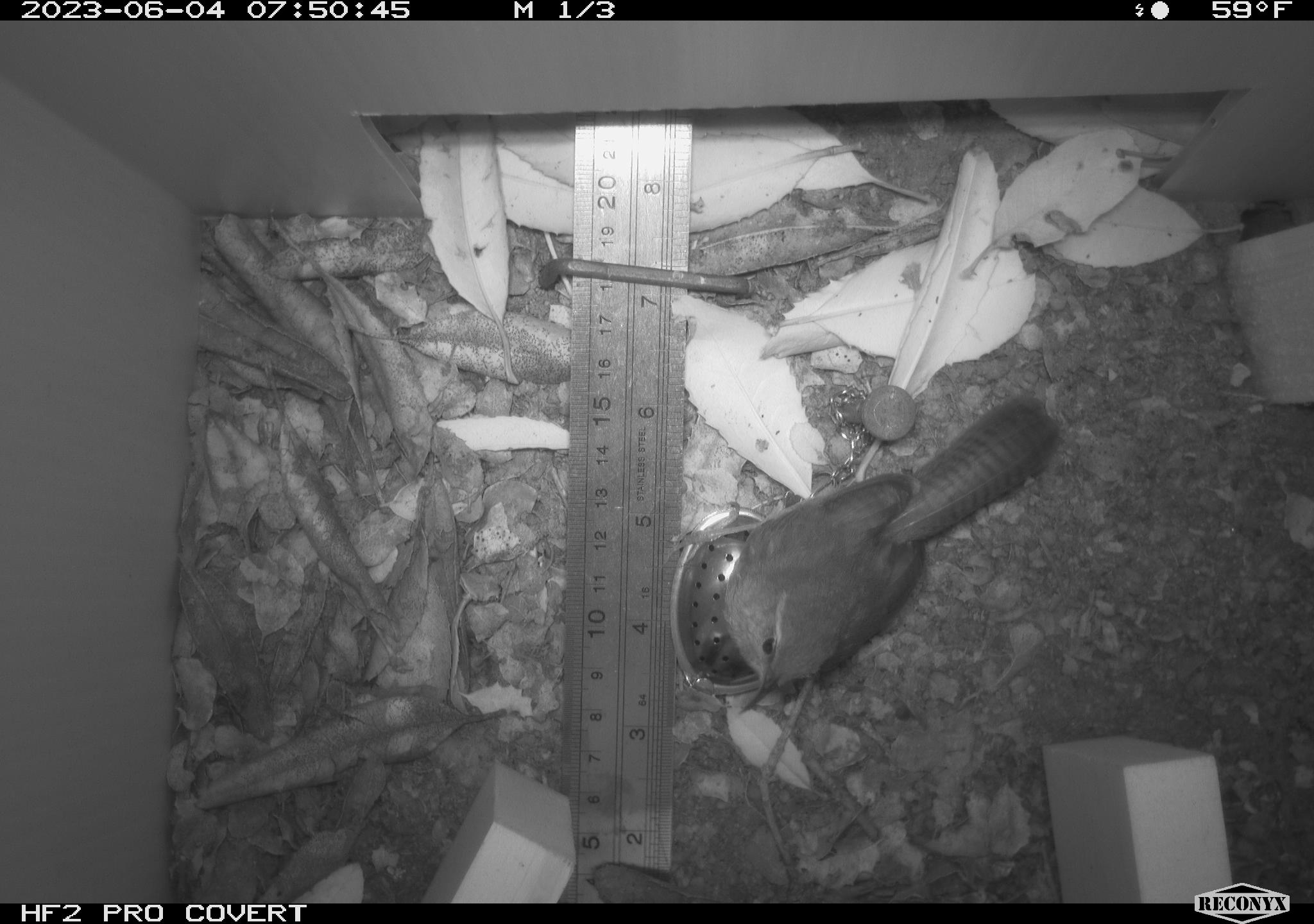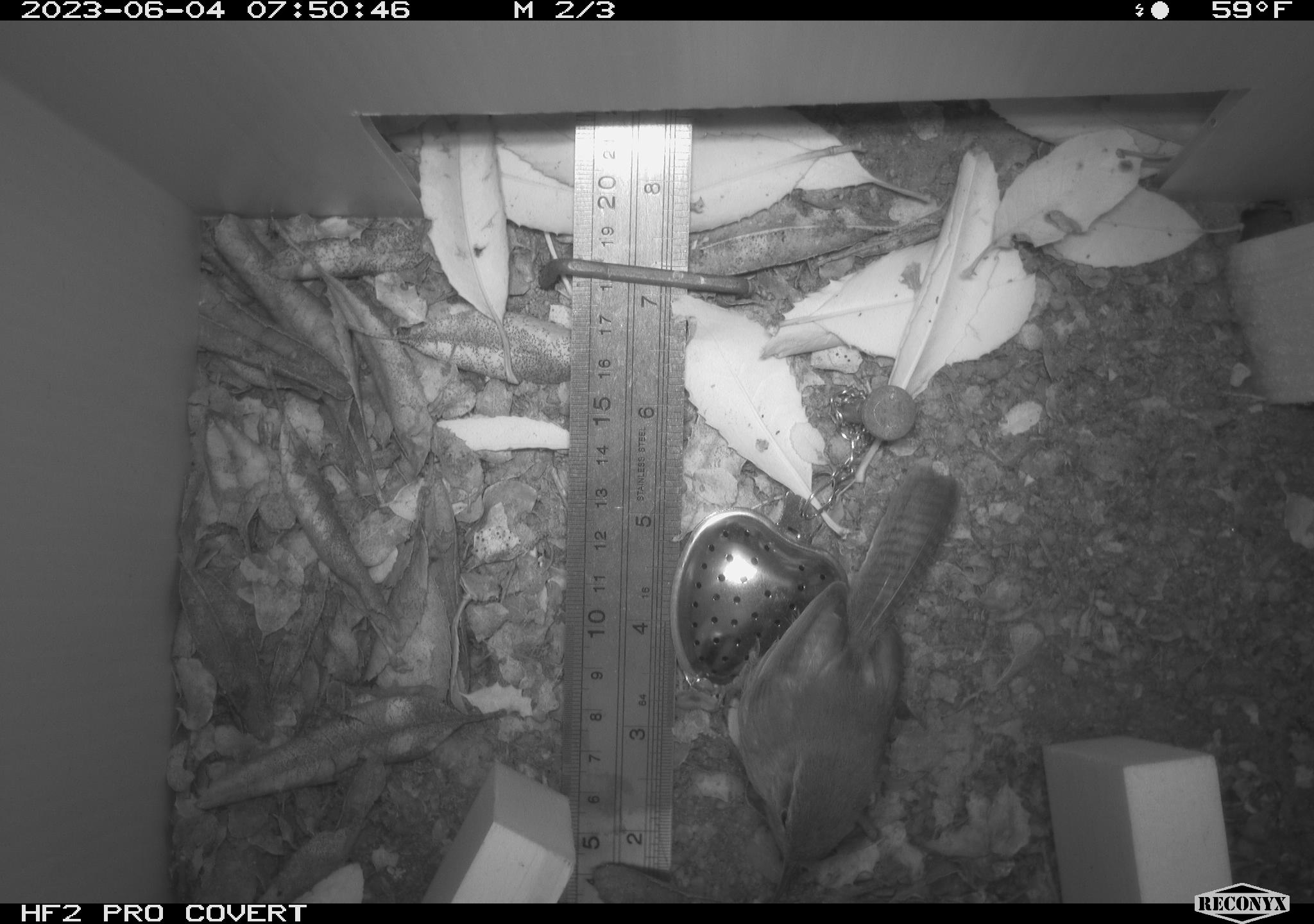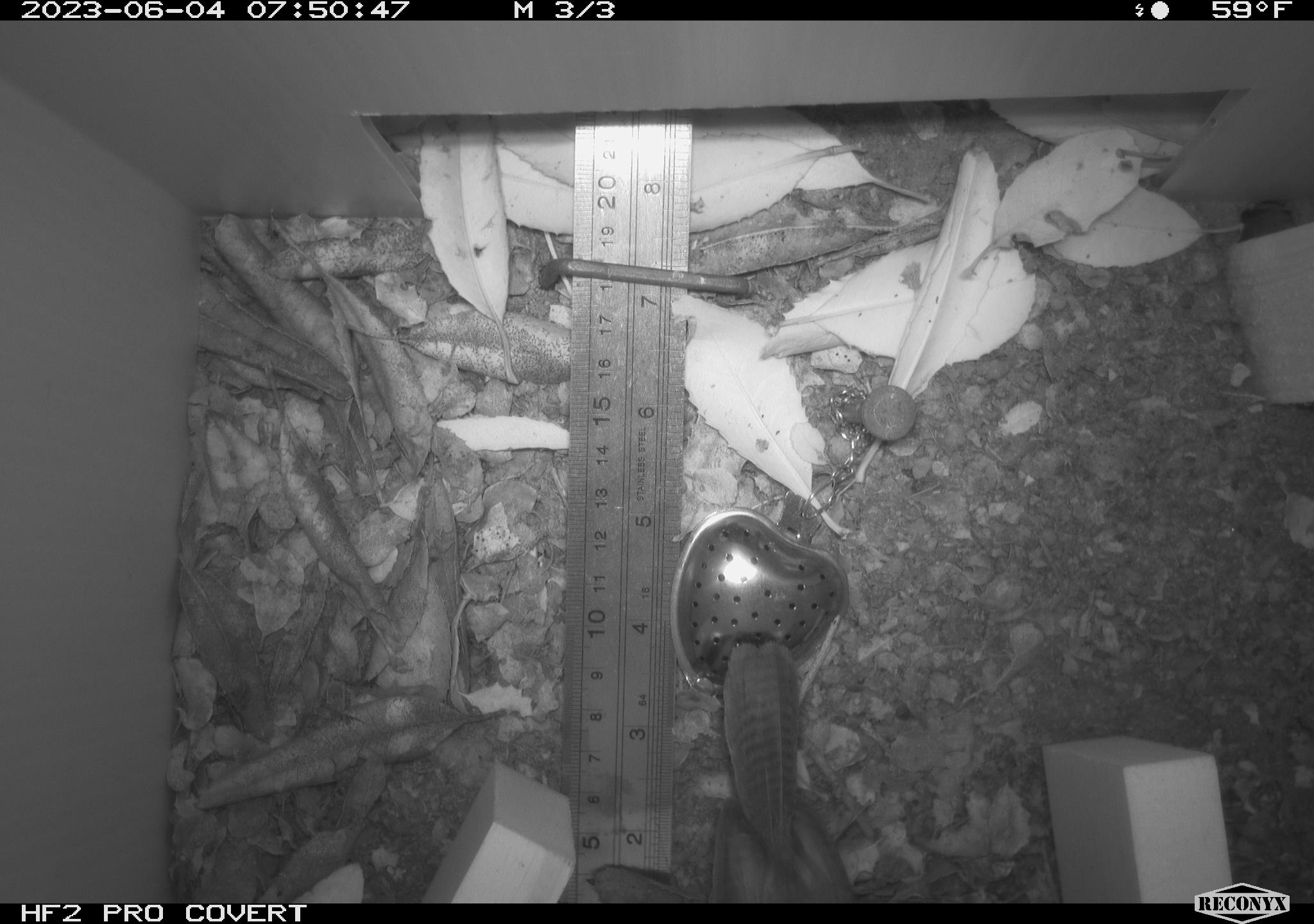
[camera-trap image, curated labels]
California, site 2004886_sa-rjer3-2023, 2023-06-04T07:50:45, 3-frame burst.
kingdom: Animalia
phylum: Chordata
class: Aves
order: Passeriformes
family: Troglodytidae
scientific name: Troglodytidae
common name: wren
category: troglodytidae family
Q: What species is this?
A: Troglodytidae family (wren) (Troglodytidae).